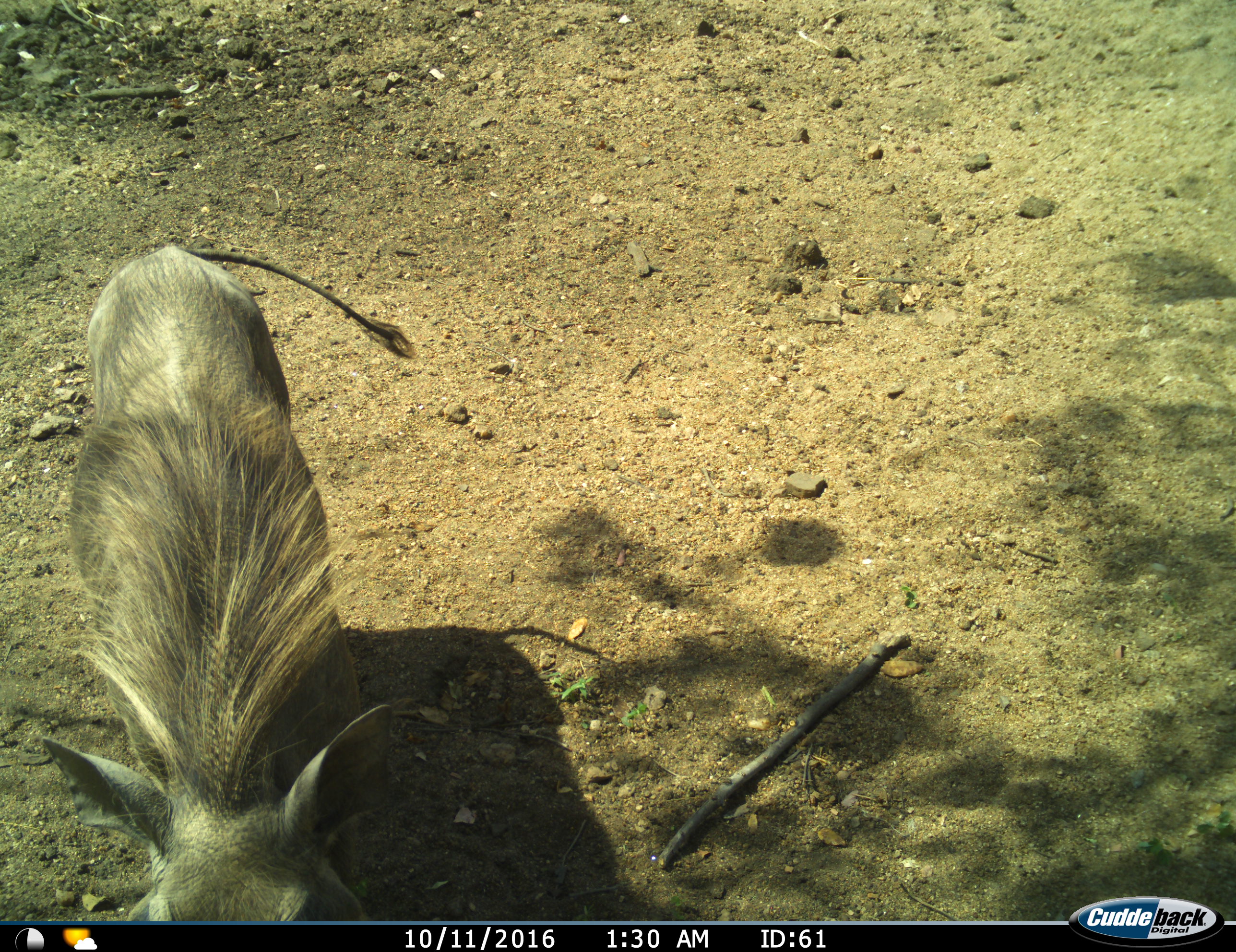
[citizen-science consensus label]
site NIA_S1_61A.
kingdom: Animalia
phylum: Chordata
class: Mammalia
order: Artiodactyla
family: Suidae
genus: Phacochoerus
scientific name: Phacochoerus africanus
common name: warthog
Warthog (Phacochoerus africanus), count 1. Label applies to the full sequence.